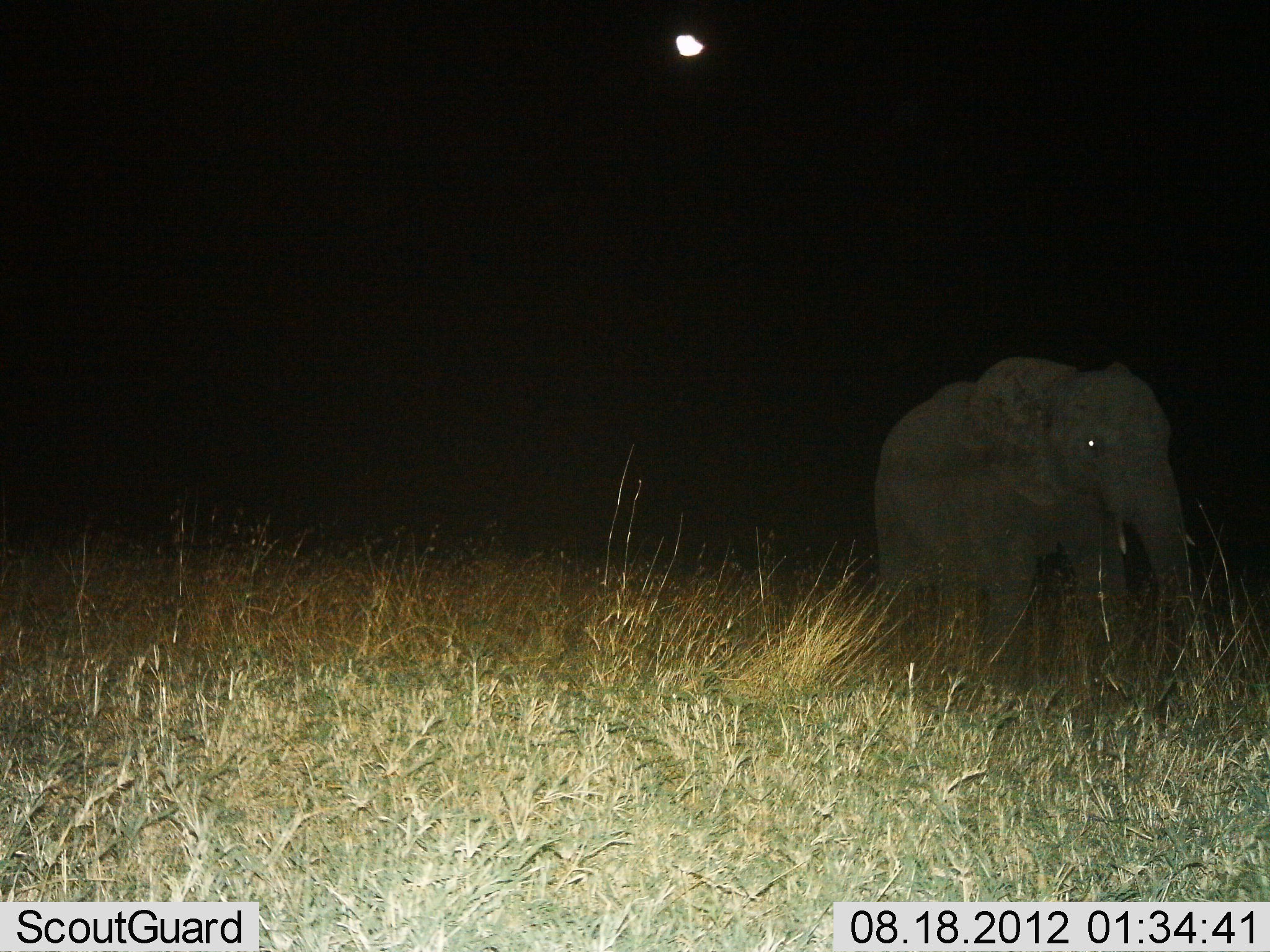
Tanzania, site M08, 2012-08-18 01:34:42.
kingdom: Animalia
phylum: Chordata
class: Mammalia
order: Proboscidea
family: Elephantidae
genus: Loxodonta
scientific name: Loxodonta africana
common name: african bush elephant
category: elephant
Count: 1.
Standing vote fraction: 70%.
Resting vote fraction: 0%.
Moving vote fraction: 20%.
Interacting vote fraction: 10%.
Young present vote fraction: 0%.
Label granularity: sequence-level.